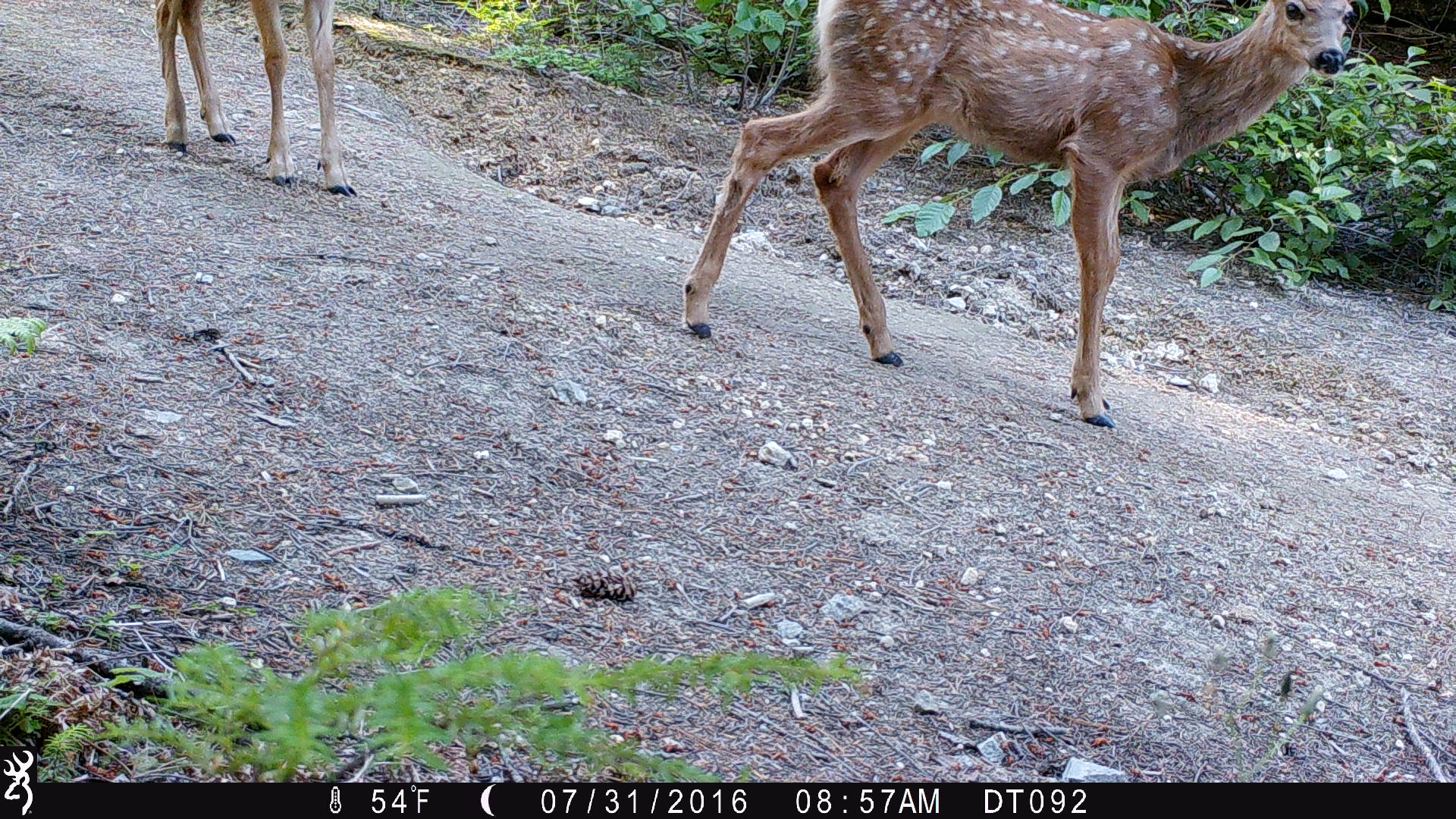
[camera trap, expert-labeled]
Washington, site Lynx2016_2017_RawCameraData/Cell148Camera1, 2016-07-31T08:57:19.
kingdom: Animalia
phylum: Chordata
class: Mammalia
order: Artiodactyla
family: Cervidae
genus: Odocoileus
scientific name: Odocoileus hemionus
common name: mule deer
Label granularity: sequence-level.